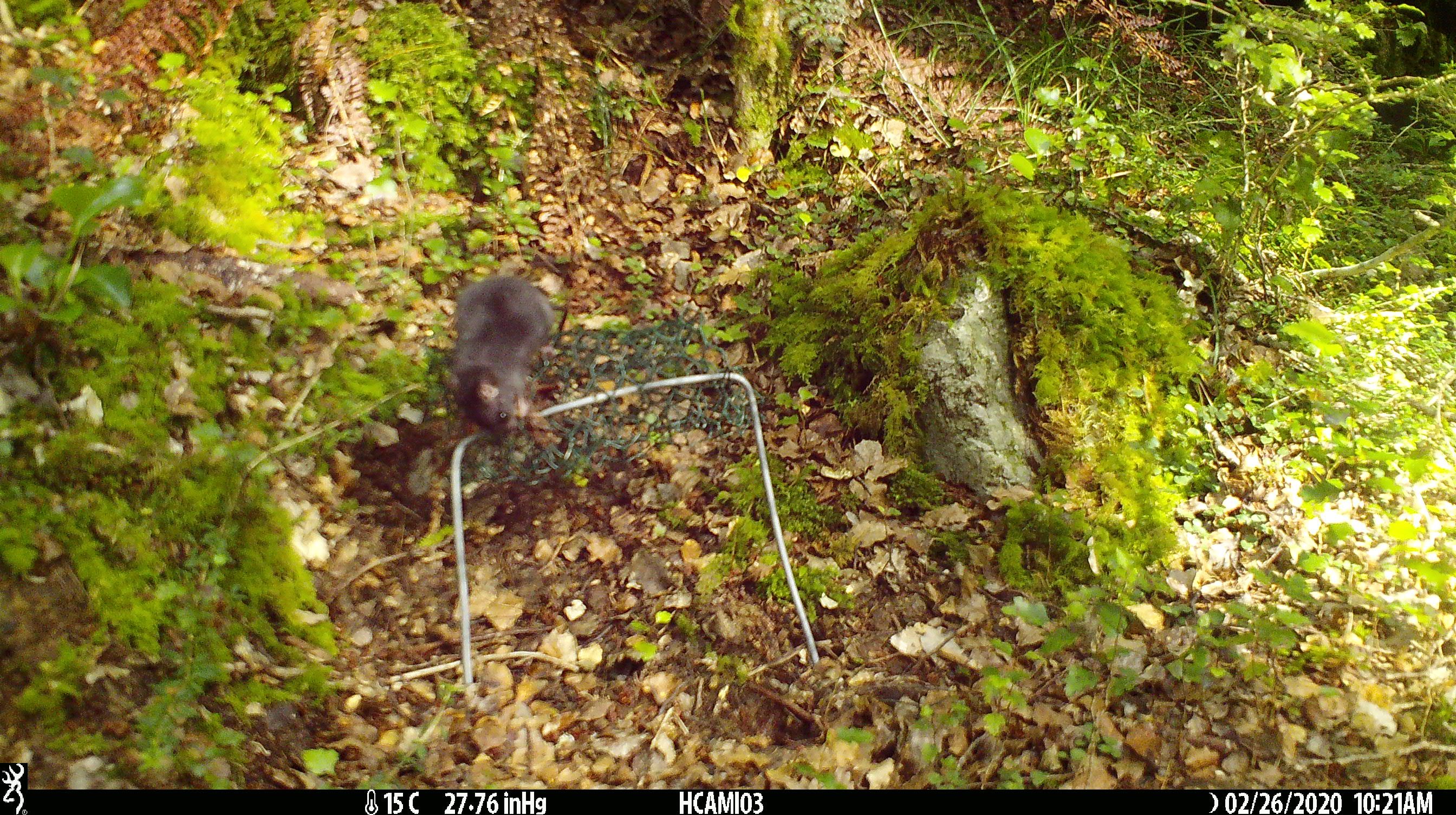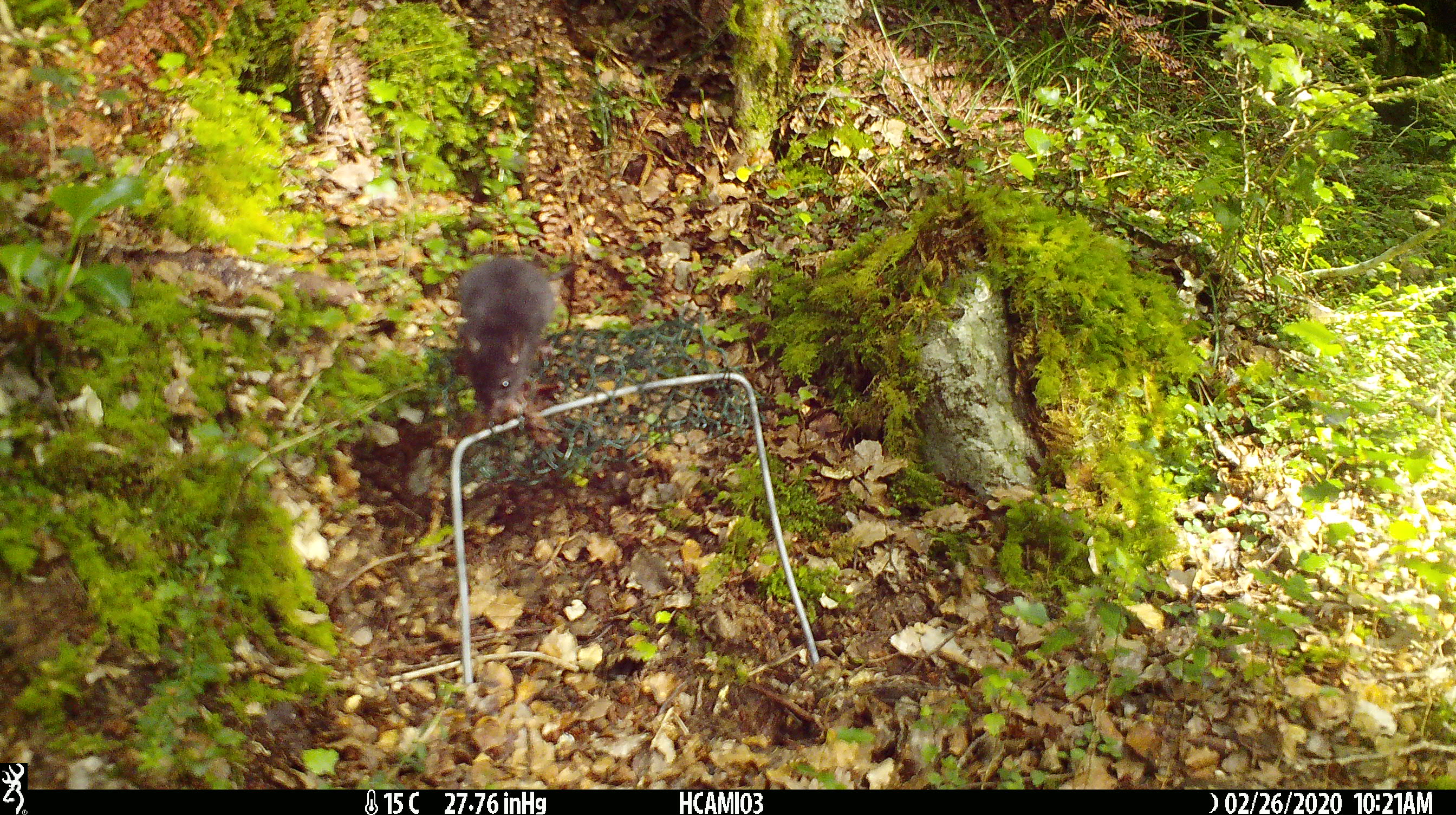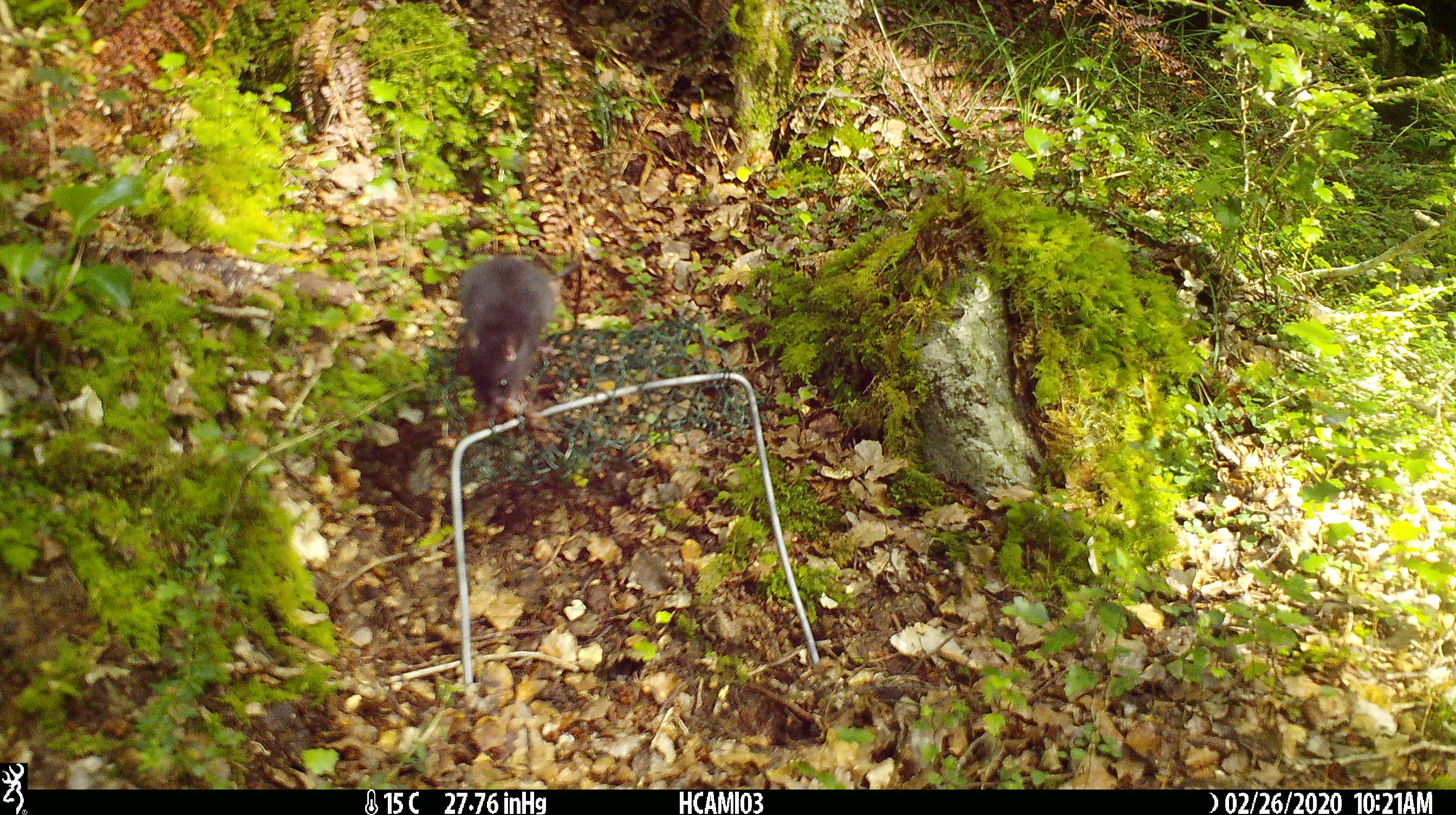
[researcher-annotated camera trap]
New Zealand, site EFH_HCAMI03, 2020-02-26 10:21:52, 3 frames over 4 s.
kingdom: Animalia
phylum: Chordata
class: Mammalia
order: Rodentia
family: Muridae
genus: Mus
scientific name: Mus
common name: mouse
Mouse (Mus).